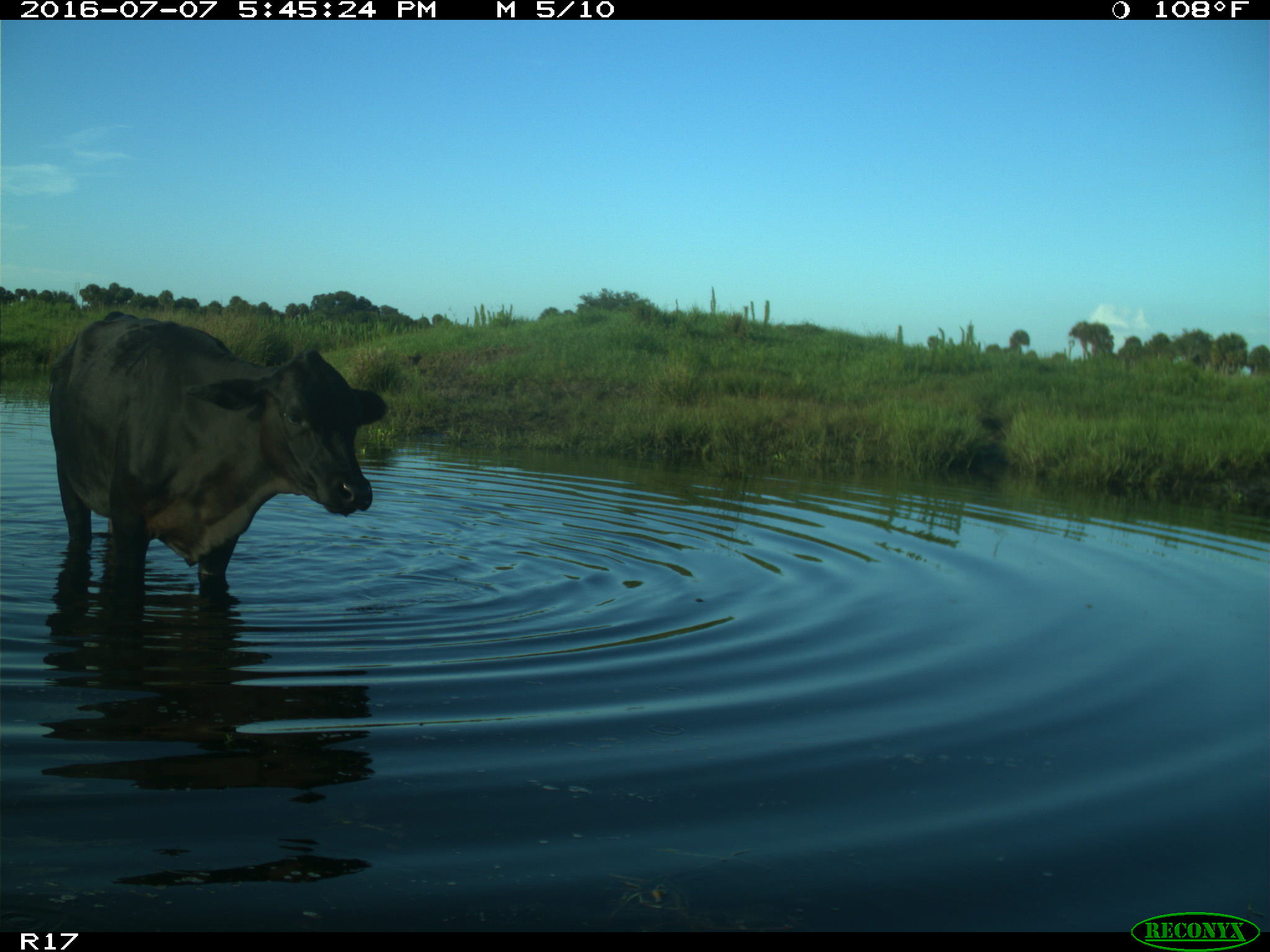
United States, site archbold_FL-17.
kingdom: Animalia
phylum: Chordata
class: Mammalia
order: Artiodactyla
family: Bovidae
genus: Bos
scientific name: Bos taurus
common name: domestic cow